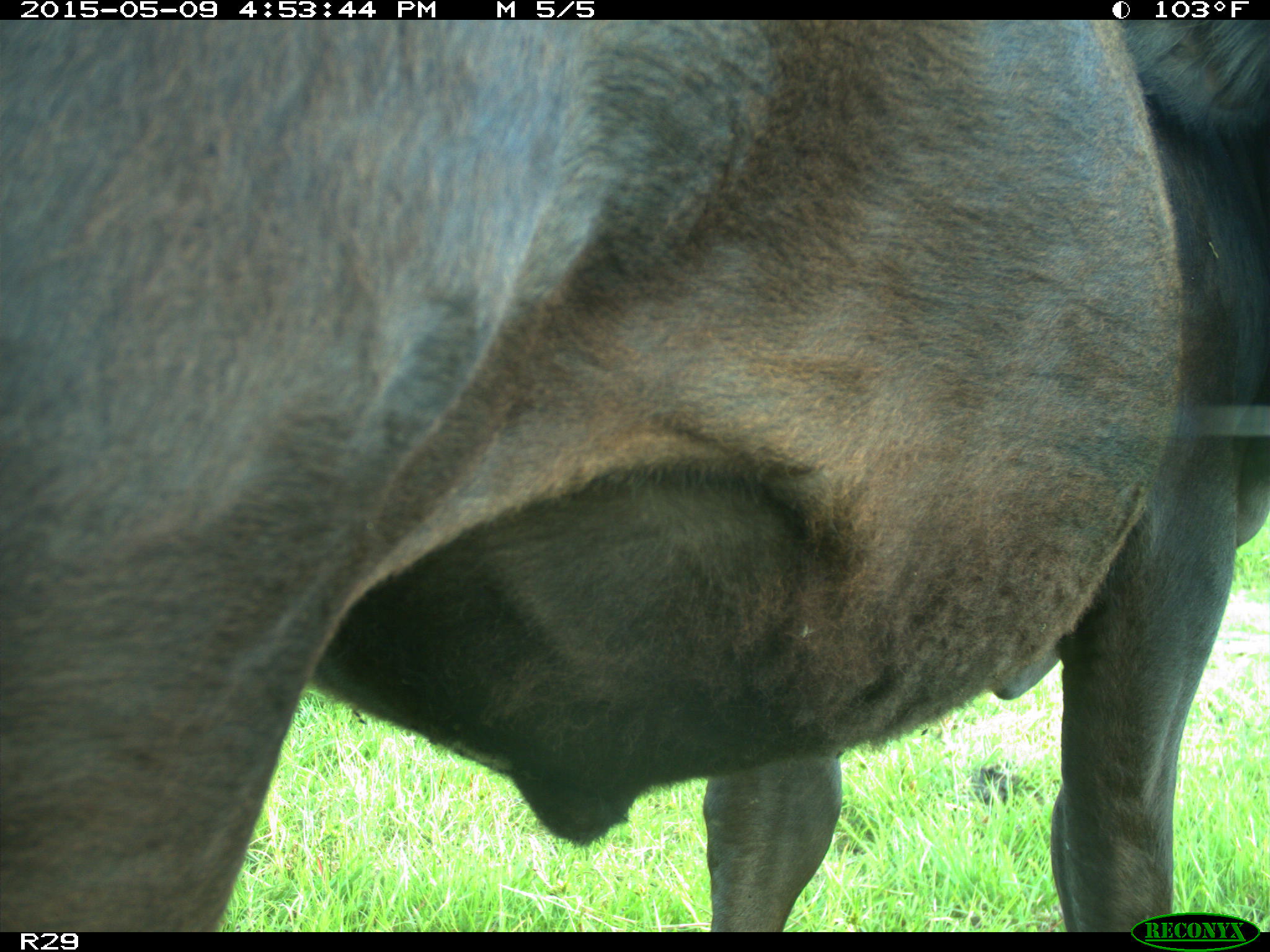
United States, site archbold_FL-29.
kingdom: Animalia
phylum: Chordata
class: Mammalia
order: Artiodactyla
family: Bovidae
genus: Bos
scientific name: Bos taurus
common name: domestic cow